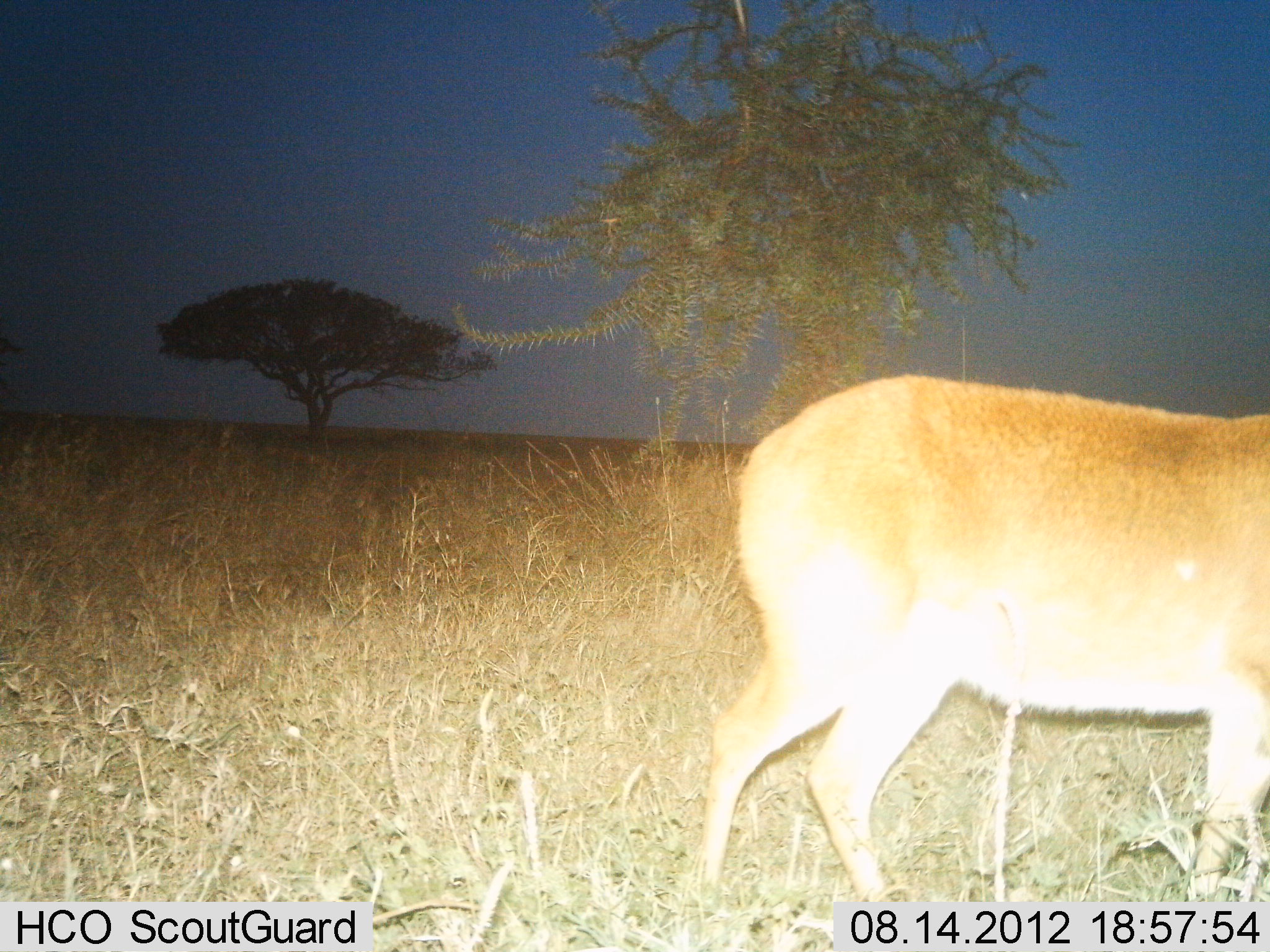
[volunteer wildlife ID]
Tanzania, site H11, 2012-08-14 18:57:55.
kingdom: Animalia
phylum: Chordata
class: Mammalia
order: Artiodactyla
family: Bovidae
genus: Redunca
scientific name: Redunca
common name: reedbuck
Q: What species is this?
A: Reedbuck (Redunca).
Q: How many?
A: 1.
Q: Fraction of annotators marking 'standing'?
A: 30%.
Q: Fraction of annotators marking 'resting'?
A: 0%.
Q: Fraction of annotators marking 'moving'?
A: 70%.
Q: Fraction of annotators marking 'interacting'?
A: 0%.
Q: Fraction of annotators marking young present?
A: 0%.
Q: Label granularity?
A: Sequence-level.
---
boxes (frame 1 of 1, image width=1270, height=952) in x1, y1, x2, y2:
animal: 698, 376, 1270, 905